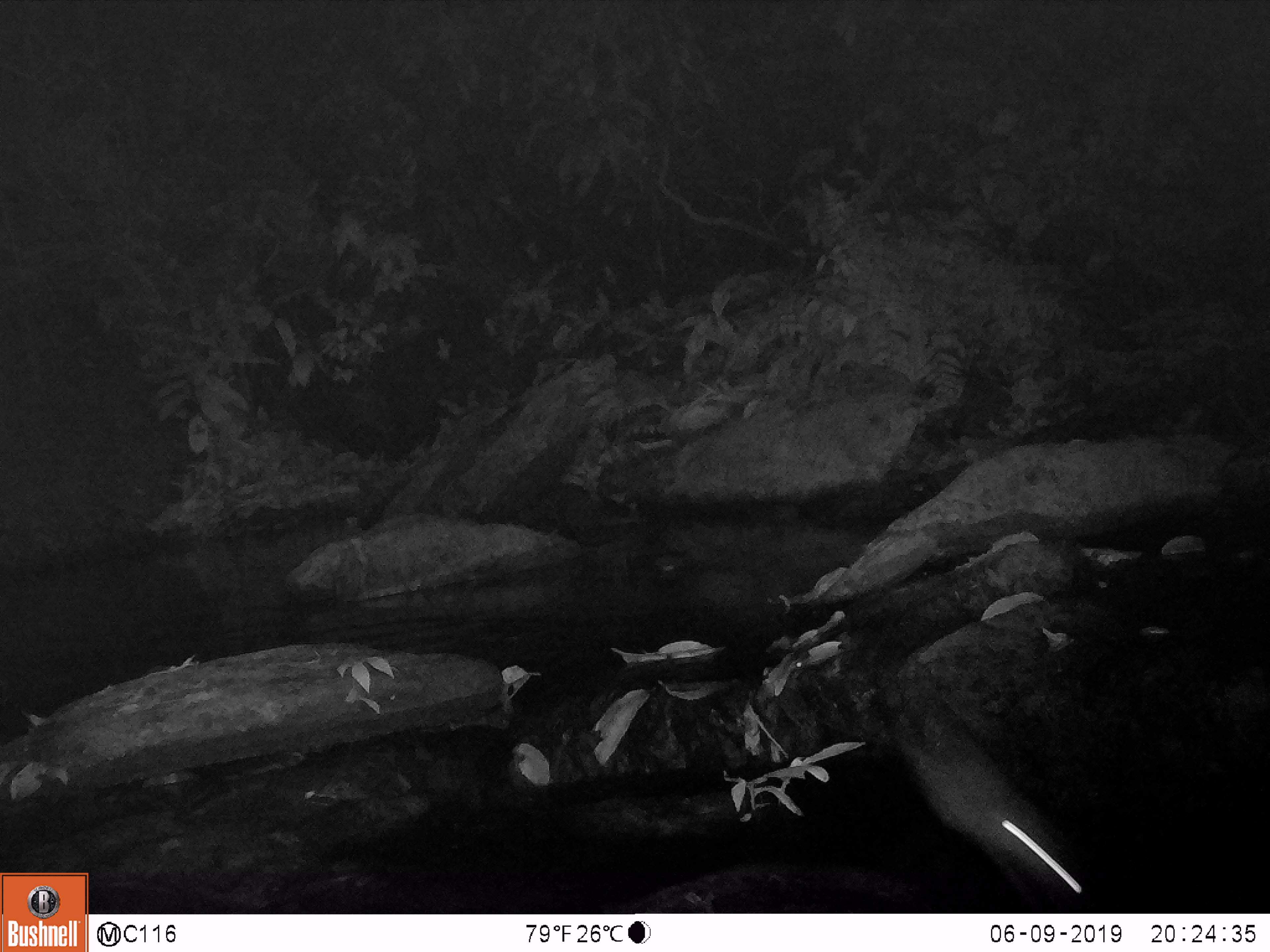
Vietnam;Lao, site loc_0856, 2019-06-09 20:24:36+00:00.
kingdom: Animalia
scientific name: Animalia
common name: animal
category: unidentified small animal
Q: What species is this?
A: Unidentified small animal (animal) (Animalia).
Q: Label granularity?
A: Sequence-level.